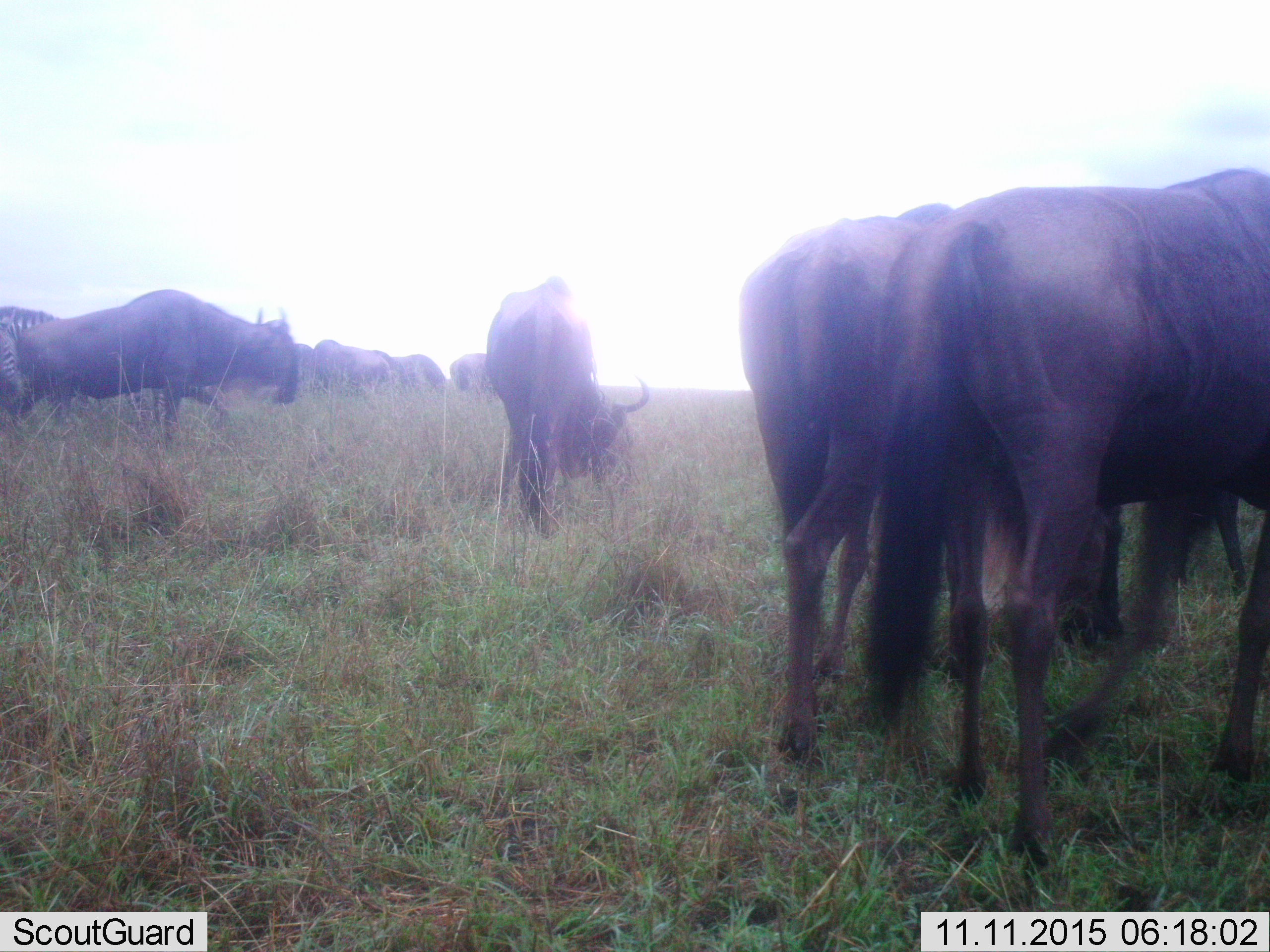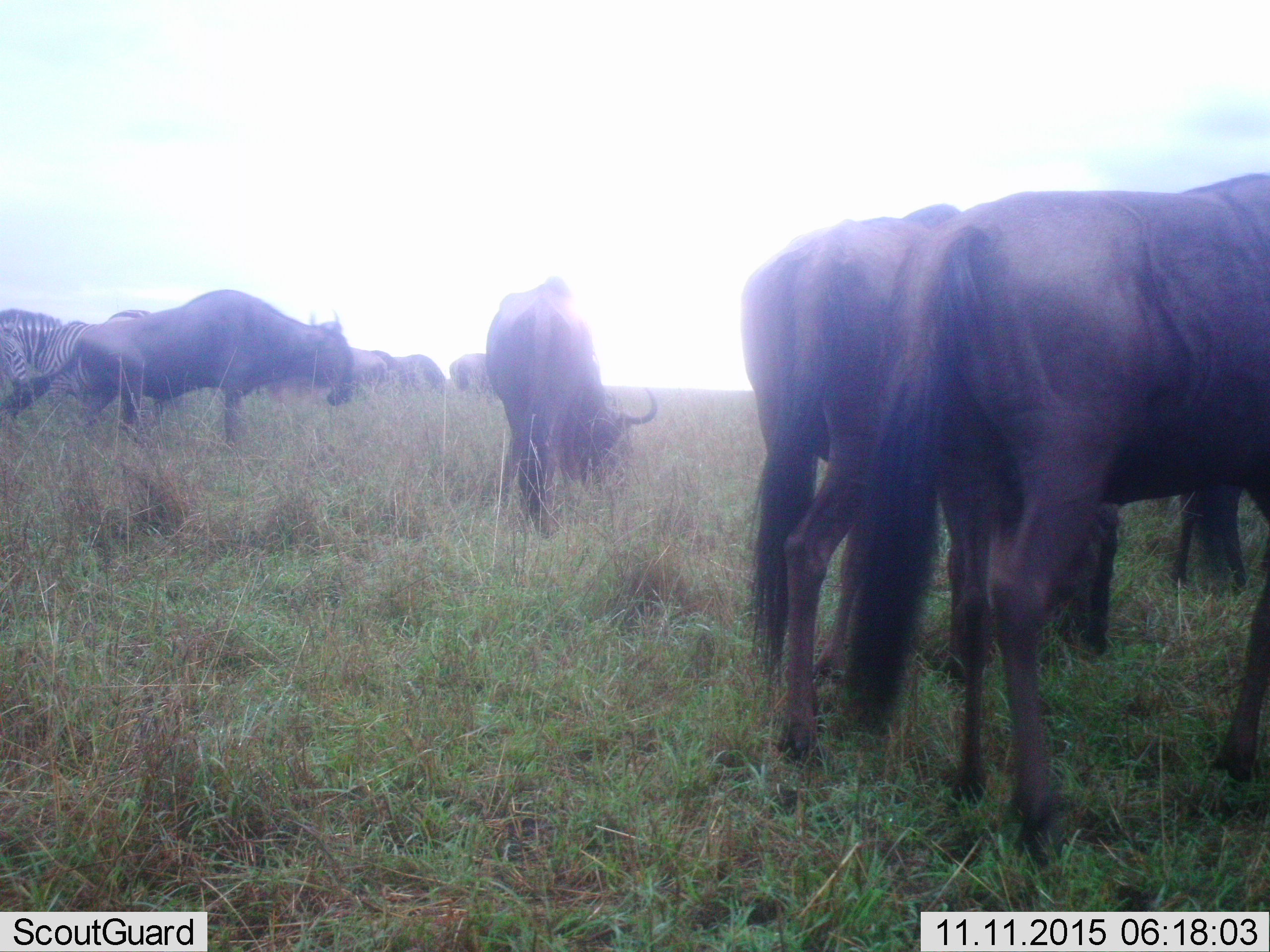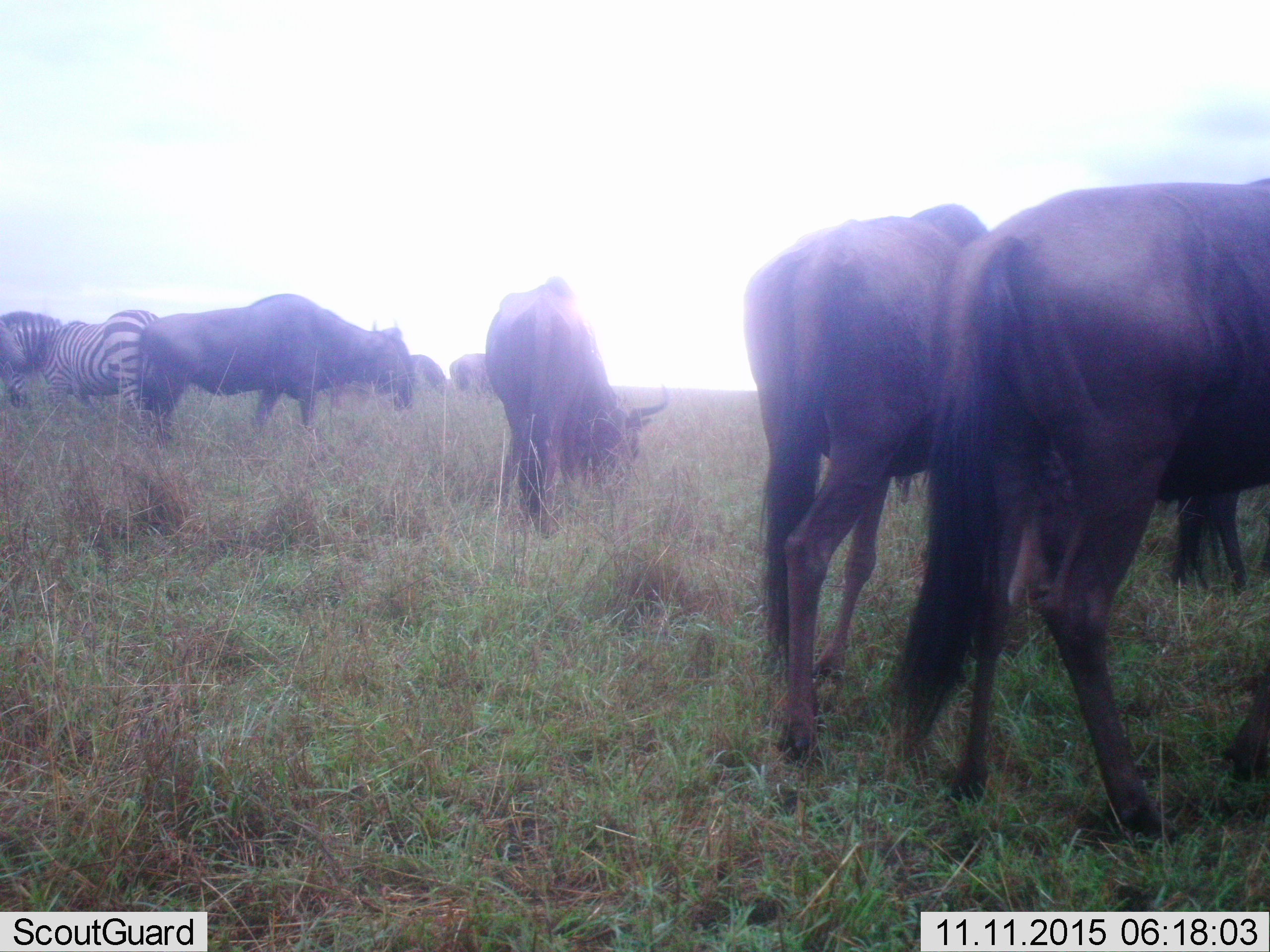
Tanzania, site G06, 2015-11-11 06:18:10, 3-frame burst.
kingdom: Animalia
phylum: Chordata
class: Mammalia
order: Artiodactyla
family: Bovidae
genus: Connochaetes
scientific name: Connochaetes taurinus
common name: blue wildebeest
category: wildebeest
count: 9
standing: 50%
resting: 0%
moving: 80%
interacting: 0%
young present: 0%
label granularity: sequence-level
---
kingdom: Animalia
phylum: Chordata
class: Mammalia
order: Perissodactyla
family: Equidae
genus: Equus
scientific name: Equus quagga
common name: plains zebra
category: zebra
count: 2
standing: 43%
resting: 0%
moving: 14%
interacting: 0%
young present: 0%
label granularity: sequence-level